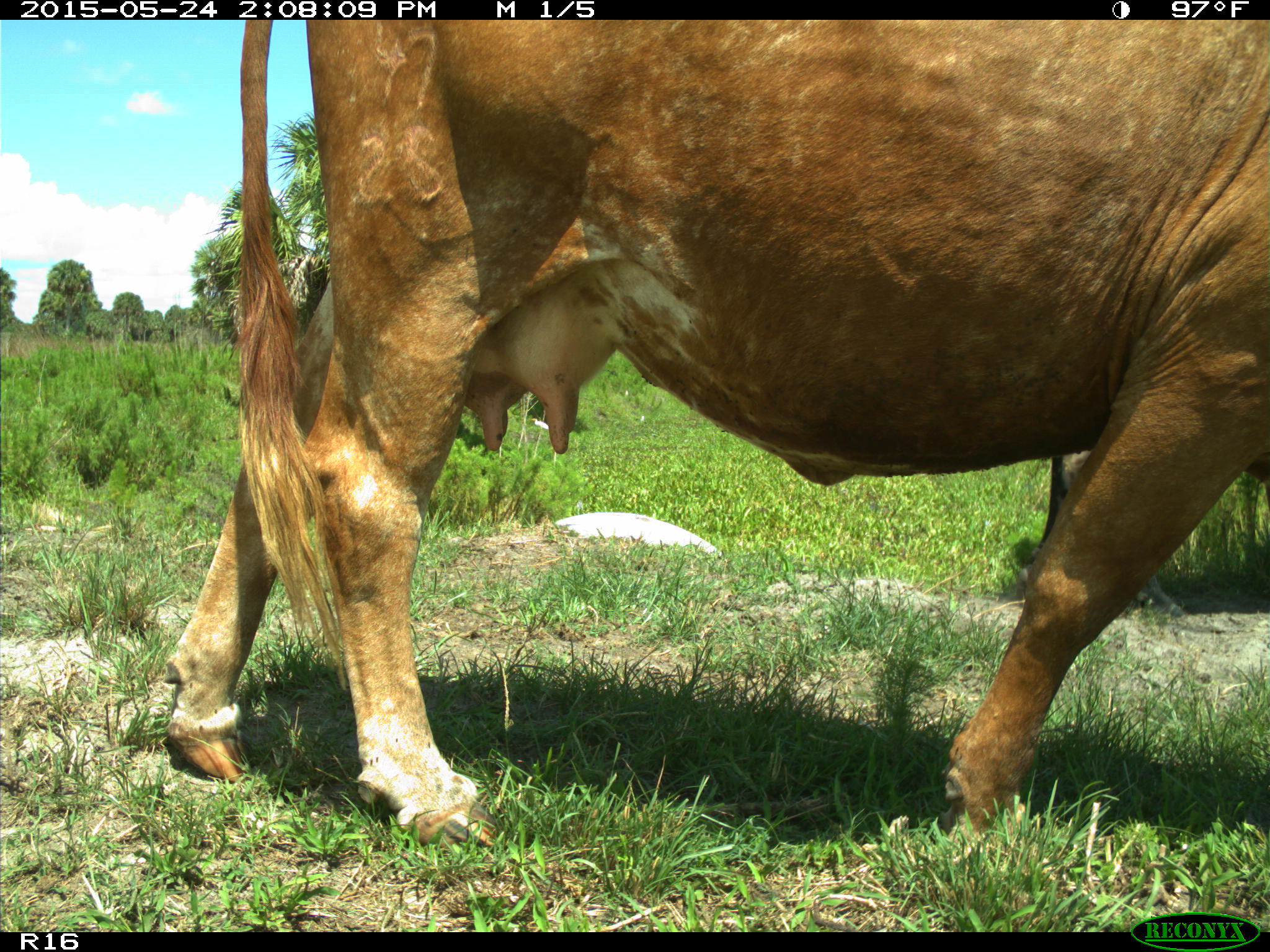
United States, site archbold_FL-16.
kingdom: Animalia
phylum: Chordata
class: Mammalia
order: Artiodactyla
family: Bovidae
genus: Bos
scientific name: Bos taurus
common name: domestic cow